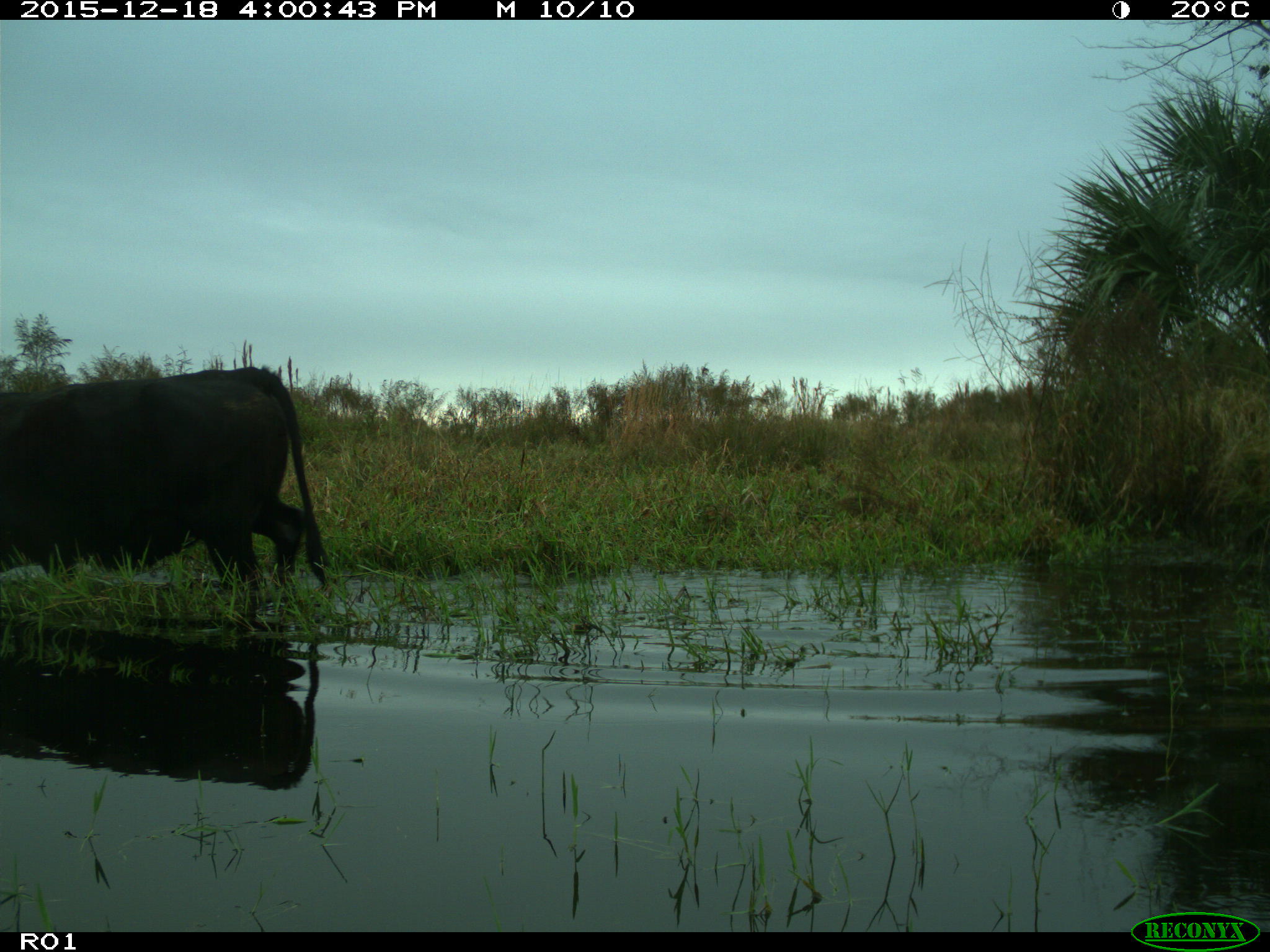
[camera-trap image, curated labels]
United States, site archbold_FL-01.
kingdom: Animalia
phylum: Chordata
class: Mammalia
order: Artiodactyla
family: Bovidae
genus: Bos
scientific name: Bos taurus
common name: domestic cow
Bos taurus (domestic cow).